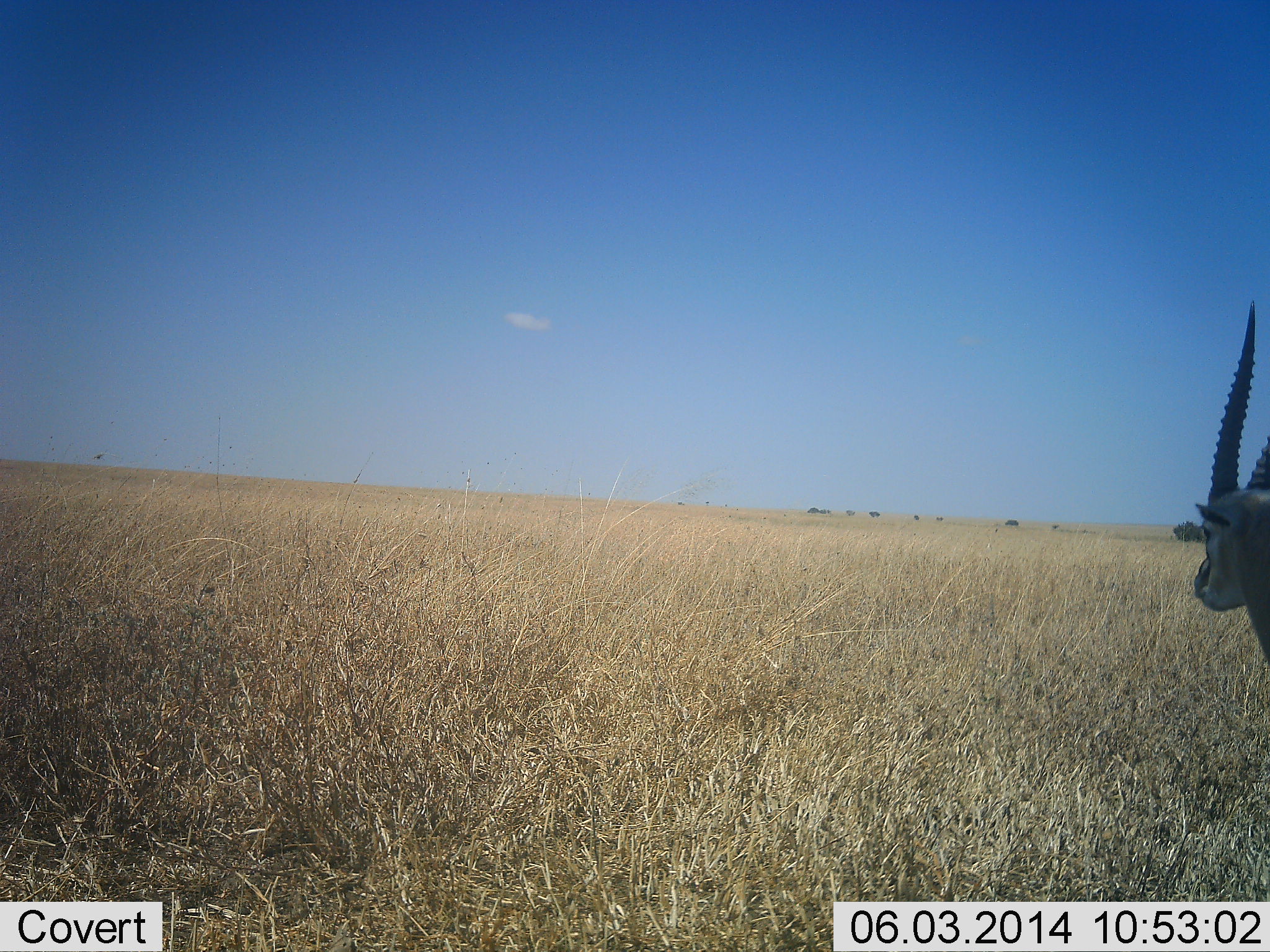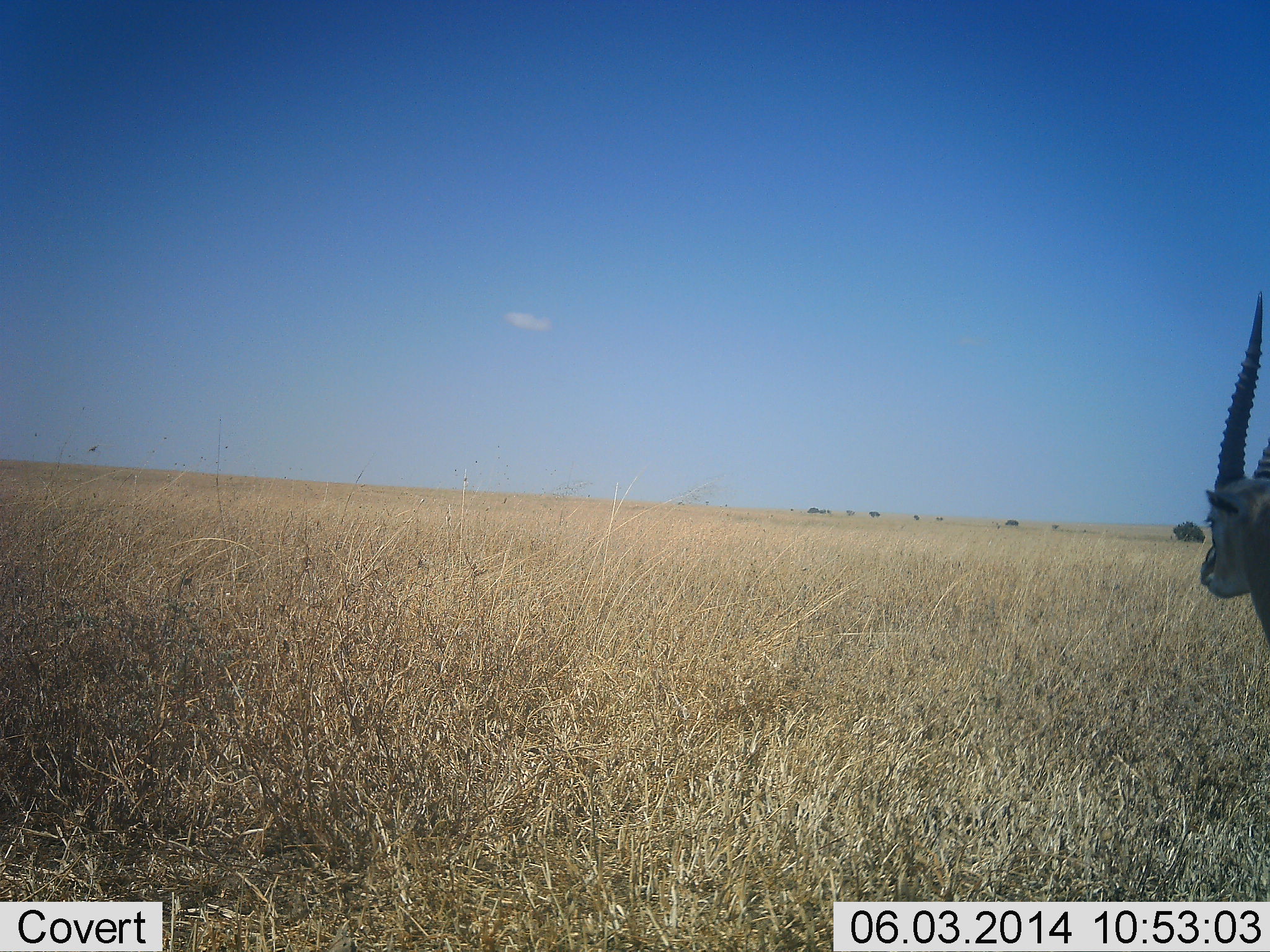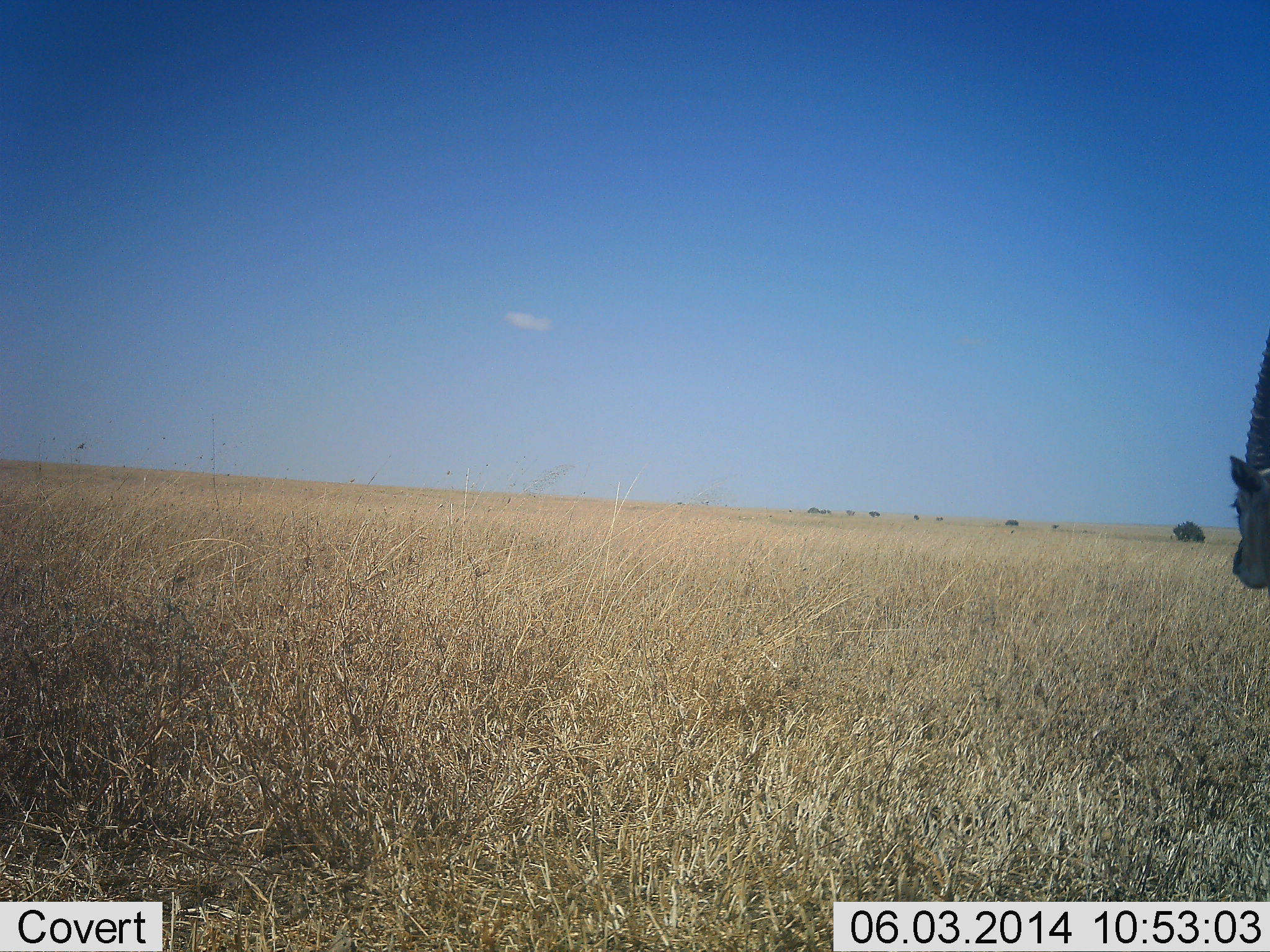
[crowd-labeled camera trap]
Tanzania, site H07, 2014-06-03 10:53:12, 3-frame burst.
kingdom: Animalia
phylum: Chordata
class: Mammalia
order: Artiodactyla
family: Bovidae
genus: Eudorcas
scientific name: Eudorcas thomsonii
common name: thomson's gazelle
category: gazellethomsons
Gazellethomsons (thomson's gazelle) (Eudorcas thomsonii), count 1. Behavior (volunteer vote fractions): standing 100%, resting 0%, moving 0%, interacting 0%. Young present (vote fraction): 0%. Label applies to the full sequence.